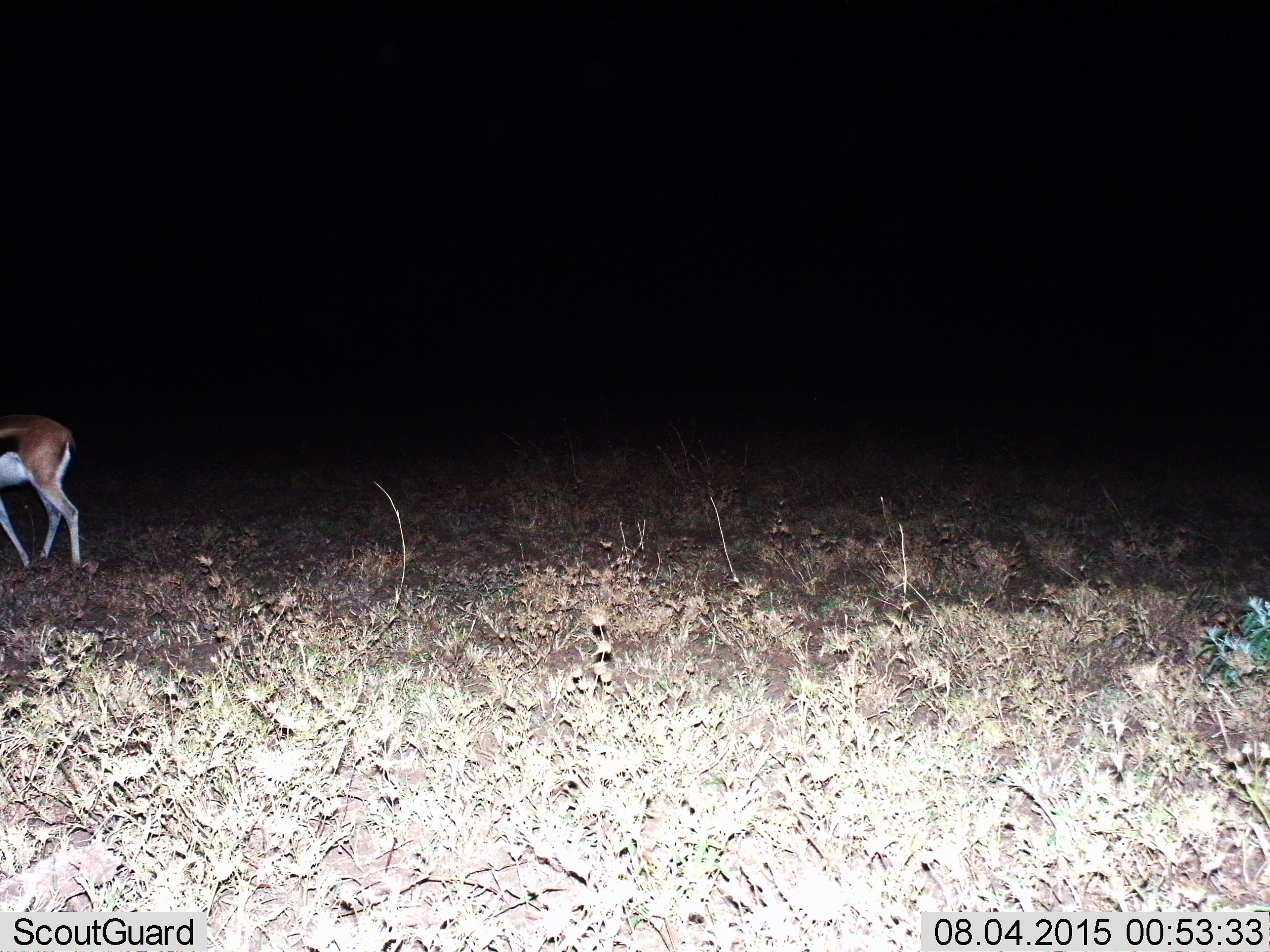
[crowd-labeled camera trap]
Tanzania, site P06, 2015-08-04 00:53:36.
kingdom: Animalia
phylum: Chordata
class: Mammalia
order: Artiodactyla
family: Bovidae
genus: Eudorcas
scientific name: Eudorcas thomsonii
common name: thomson's gazelle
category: gazellethomsons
Gazellethomsons (thomson's gazelle) (Eudorcas thomsonii), count 1. Behavior (volunteer vote fractions): standing 14%, resting 0%, moving 86%, interacting 0%. Young present (vote fraction): 0%. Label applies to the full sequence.